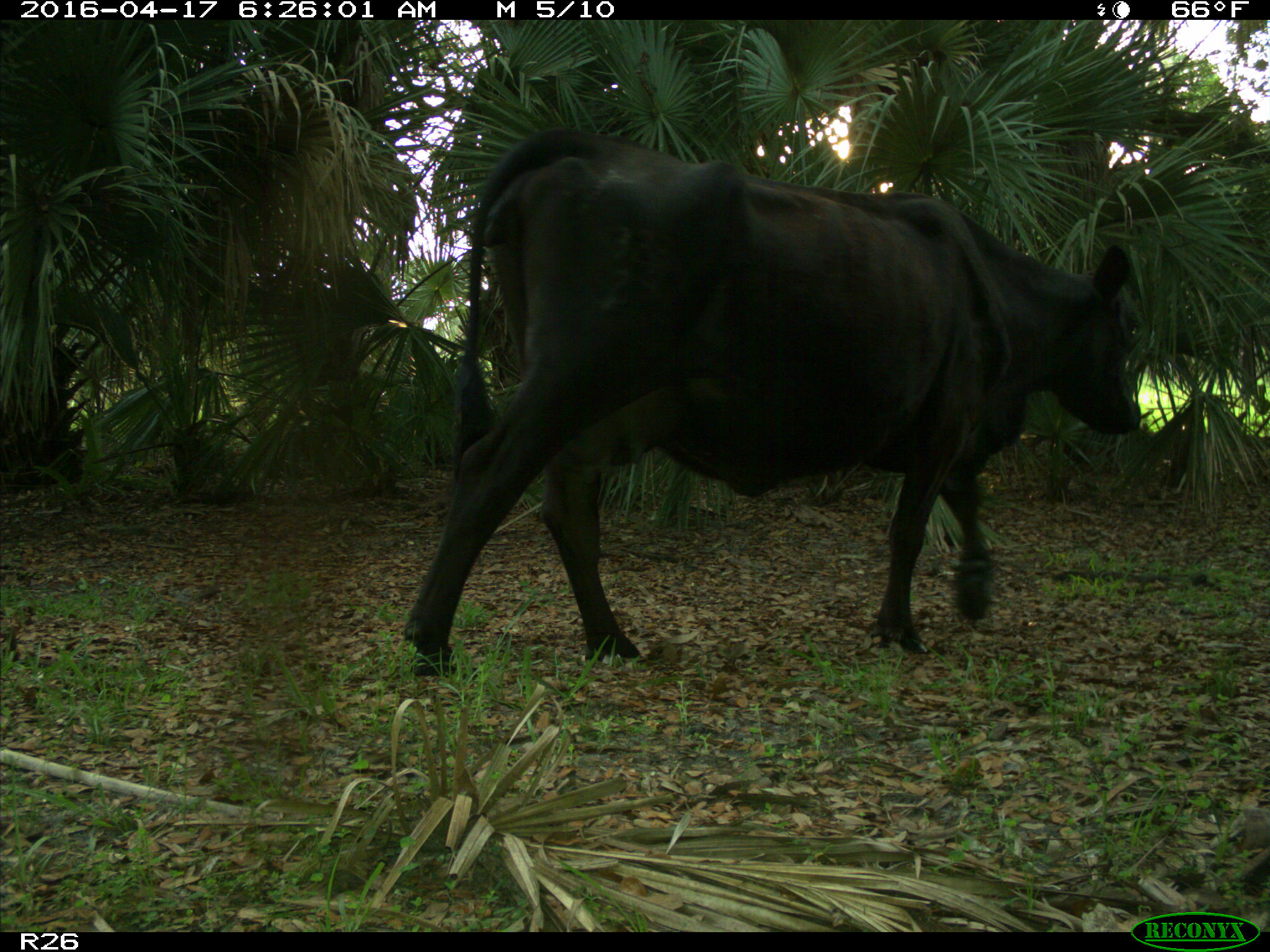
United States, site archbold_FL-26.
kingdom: Animalia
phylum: Chordata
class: Mammalia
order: Artiodactyla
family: Bovidae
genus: Bos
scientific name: Bos taurus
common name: domestic cow